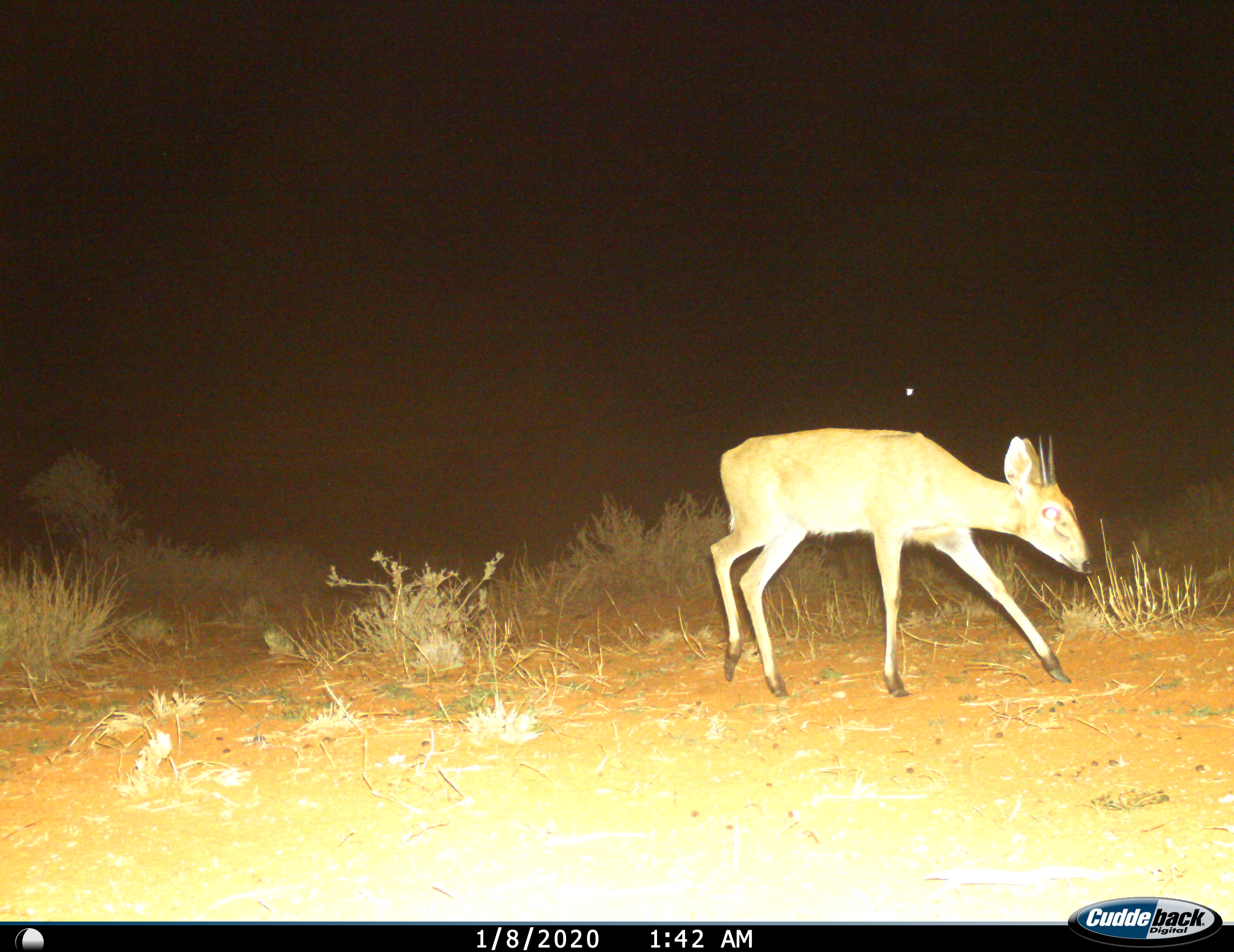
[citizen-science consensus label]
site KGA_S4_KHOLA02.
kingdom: Animalia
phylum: Chordata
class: Mammalia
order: Artiodactyla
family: Bovidae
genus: Sylvicapra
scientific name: Sylvicapra grimmia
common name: common duiker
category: duikercommongrey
Duikercommongrey (common duiker) (Sylvicapra grimmia), count 1. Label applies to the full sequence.